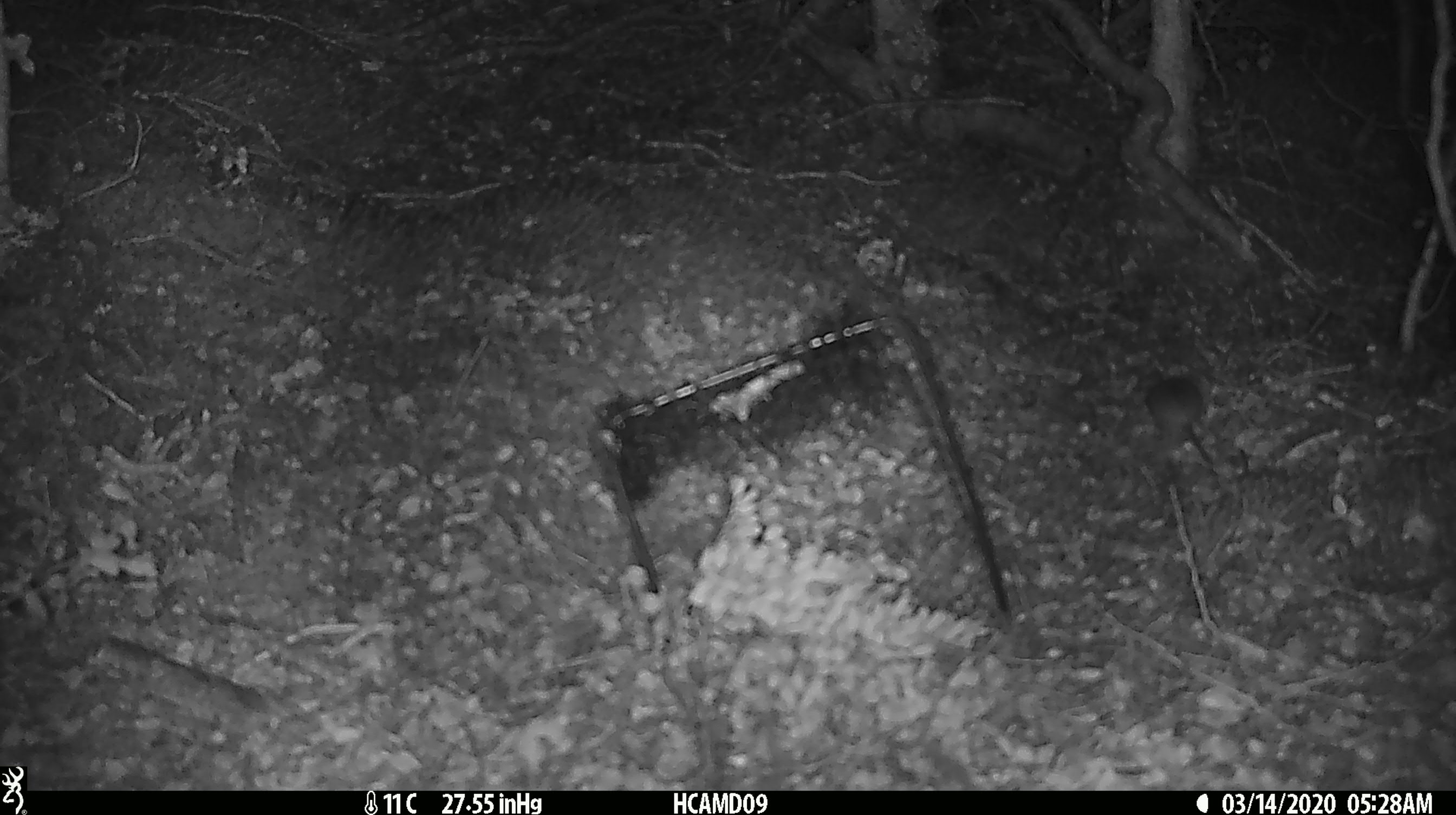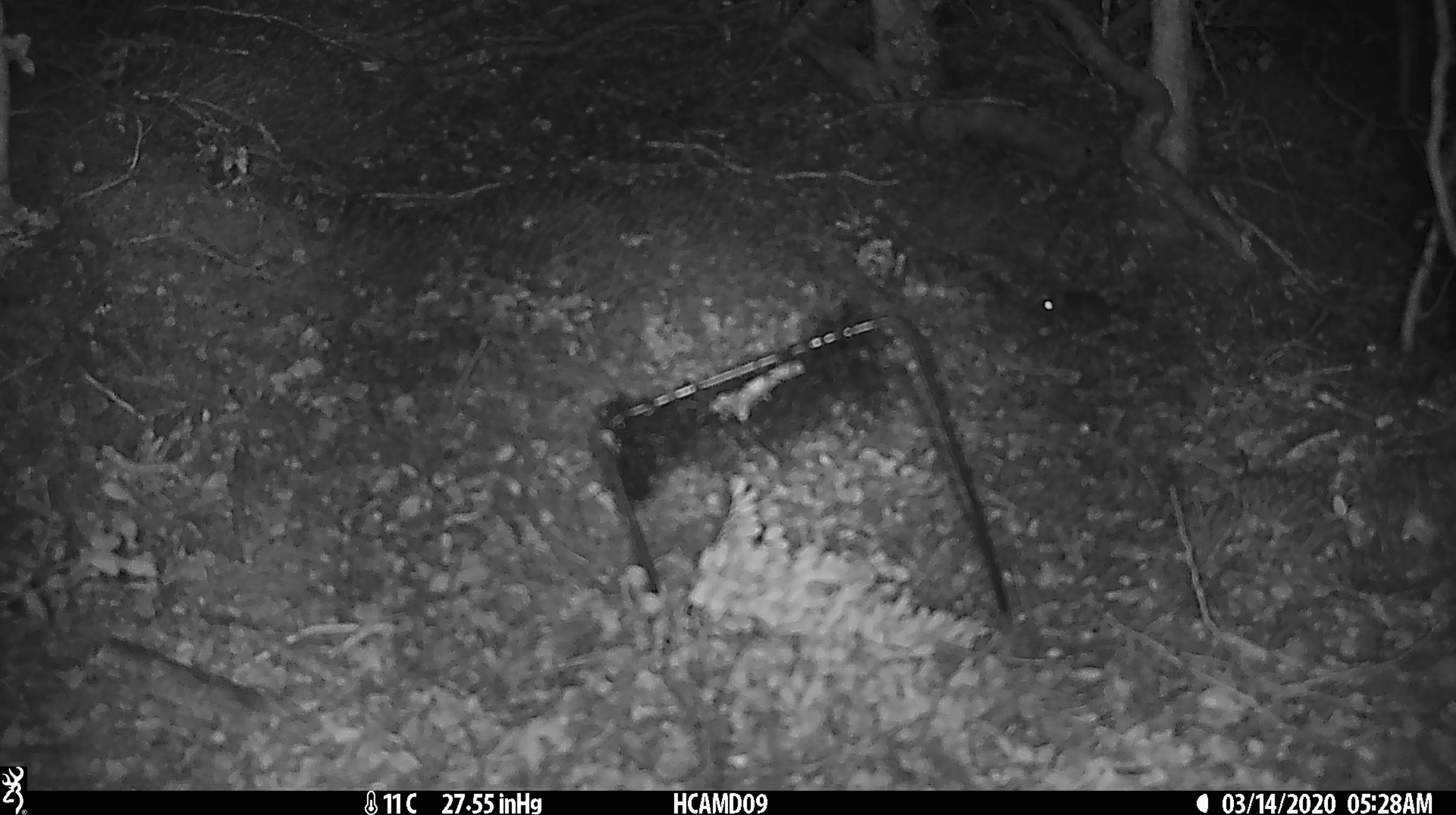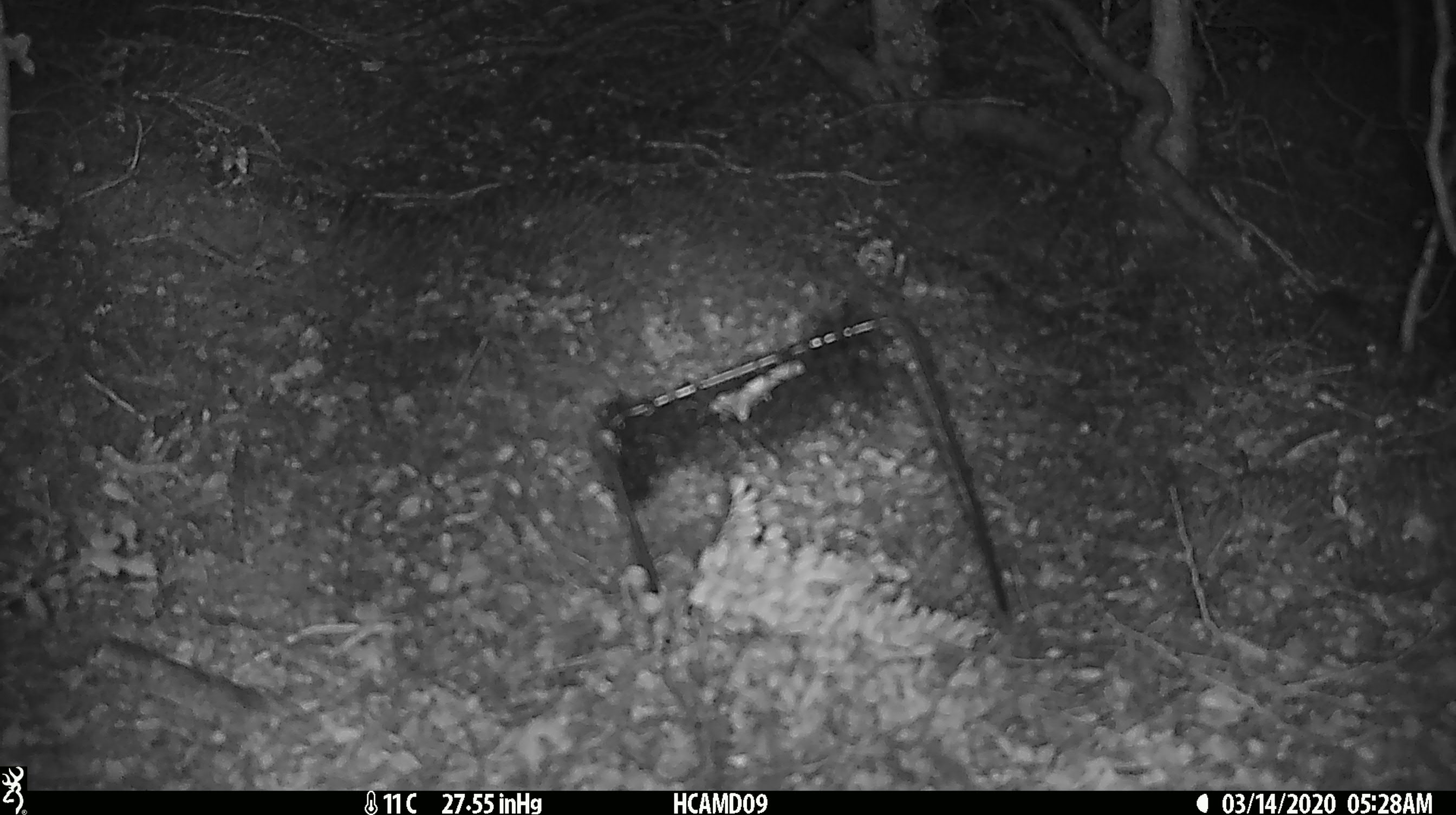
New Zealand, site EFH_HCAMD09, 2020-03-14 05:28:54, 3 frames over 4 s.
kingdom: Animalia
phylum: Chordata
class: Mammalia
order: Rodentia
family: Muridae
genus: Mus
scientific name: Mus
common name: mouse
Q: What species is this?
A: Mouse (Mus).